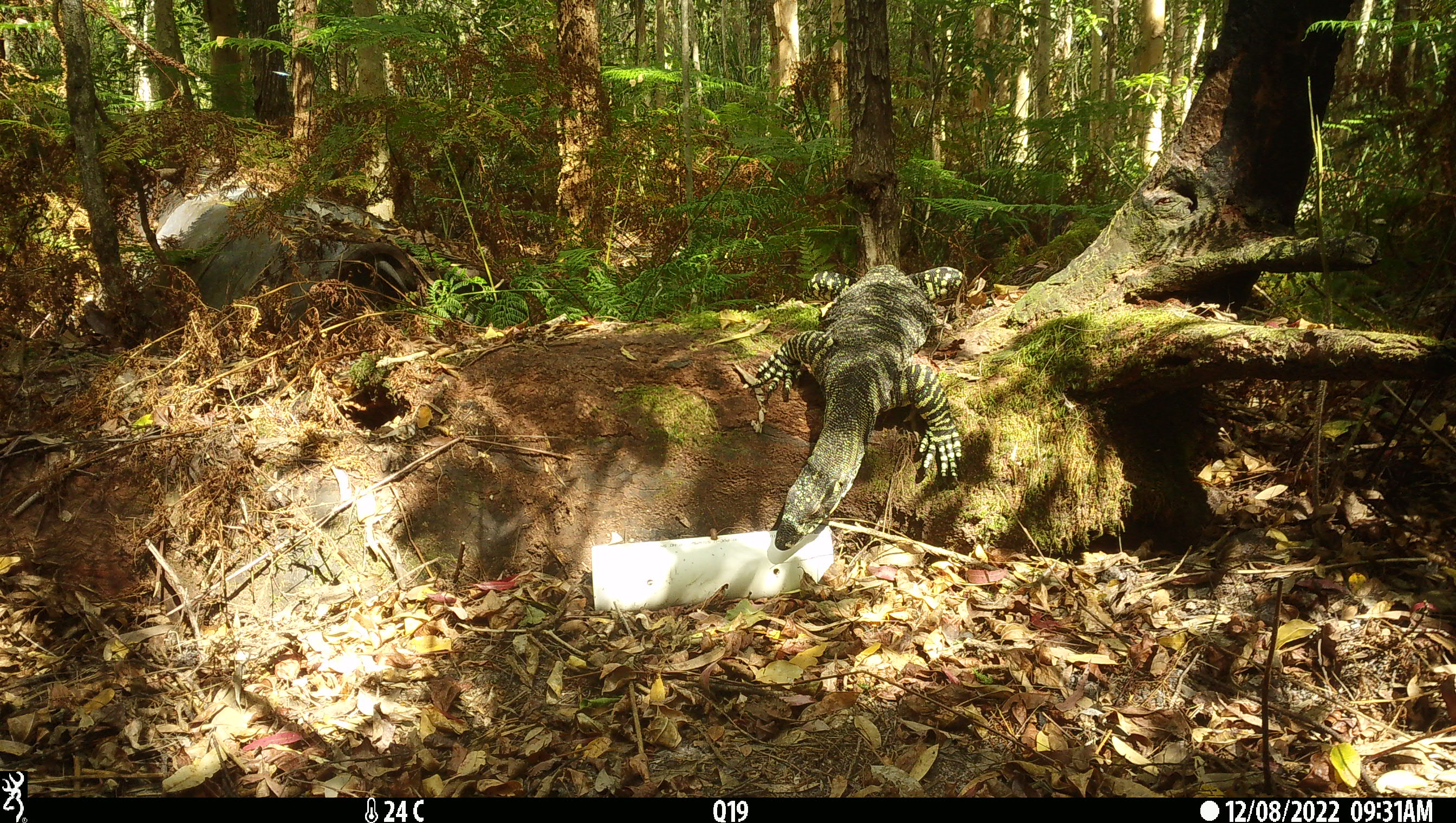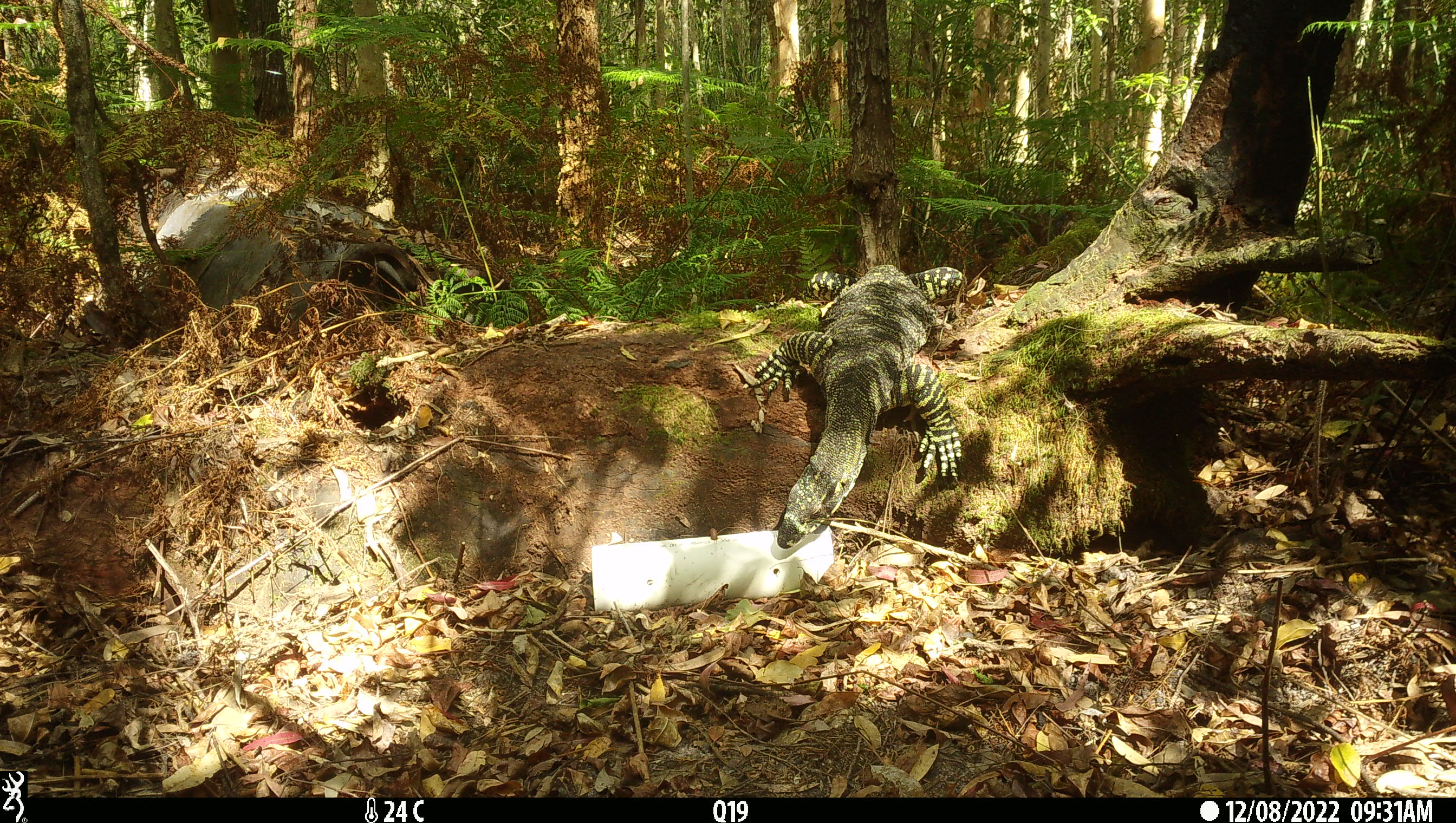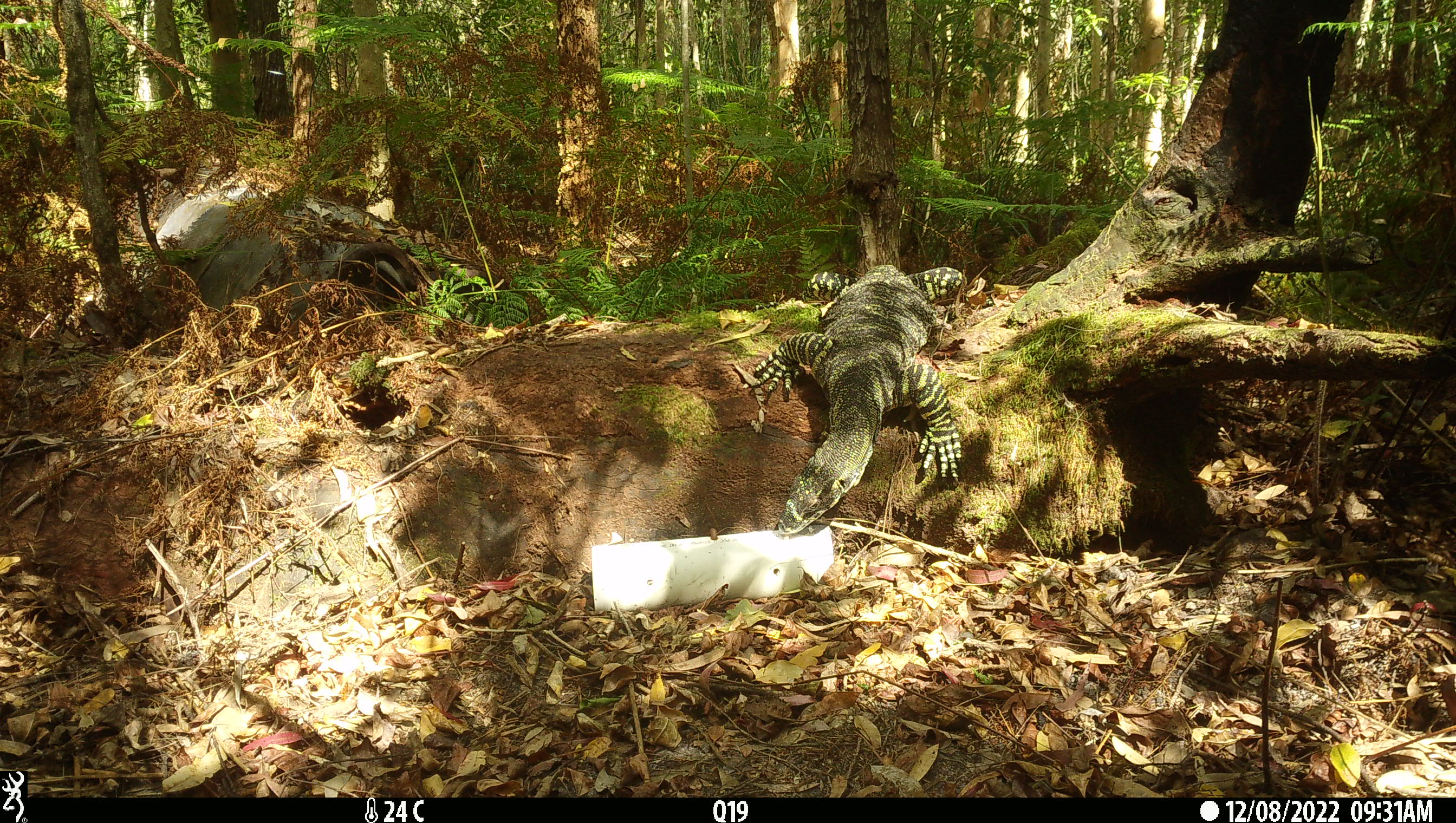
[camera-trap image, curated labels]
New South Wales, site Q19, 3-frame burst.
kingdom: Animalia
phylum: Chordata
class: Reptilia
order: Squamata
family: Varanidae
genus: Varanus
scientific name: Varanus varius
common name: lace monitor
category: goanna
Goanna (lace monitor) (Varanus varius).